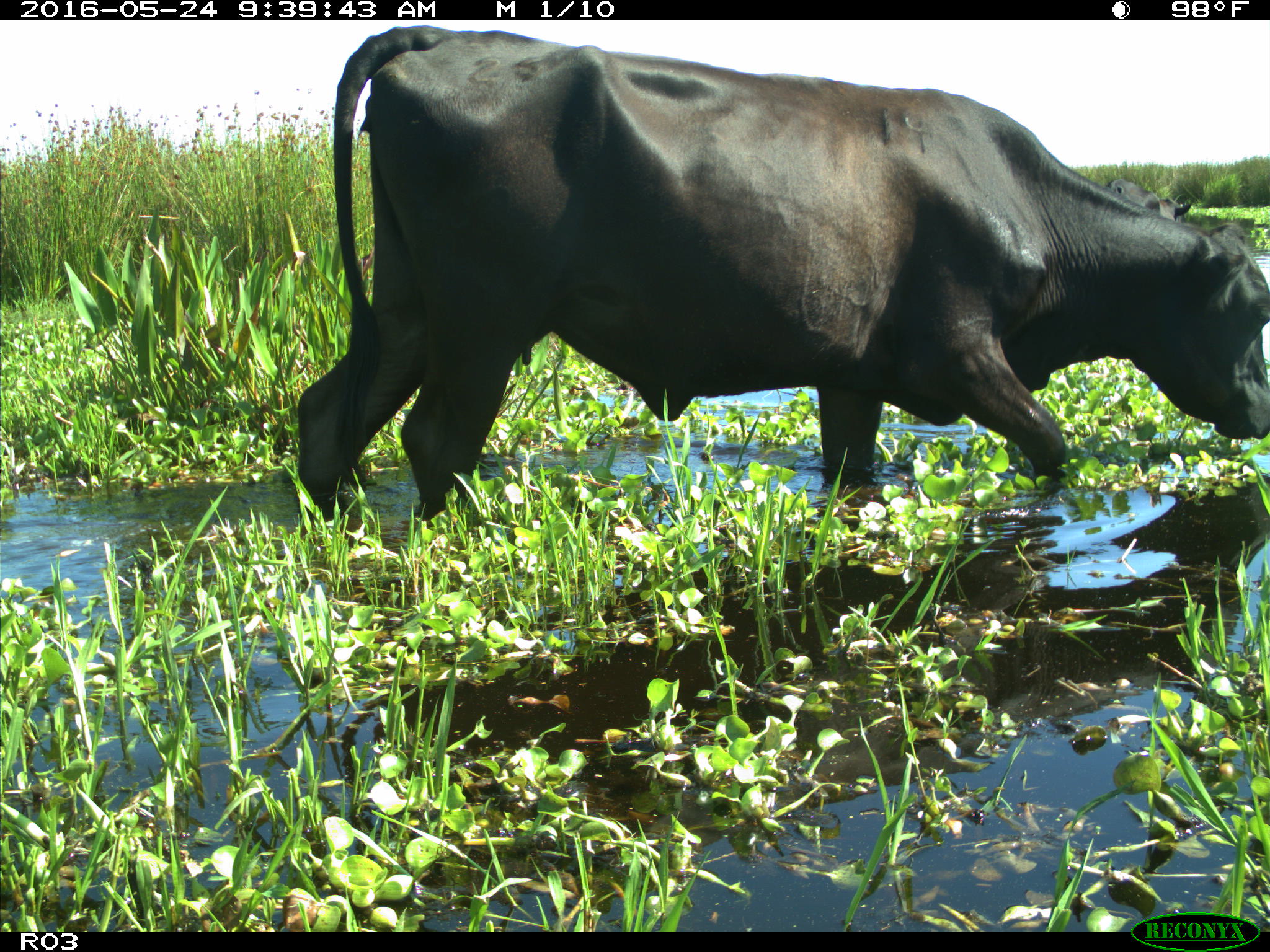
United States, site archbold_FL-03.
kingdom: Animalia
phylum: Chordata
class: Mammalia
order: Artiodactyla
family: Bovidae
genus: Bos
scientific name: Bos taurus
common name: domestic cow